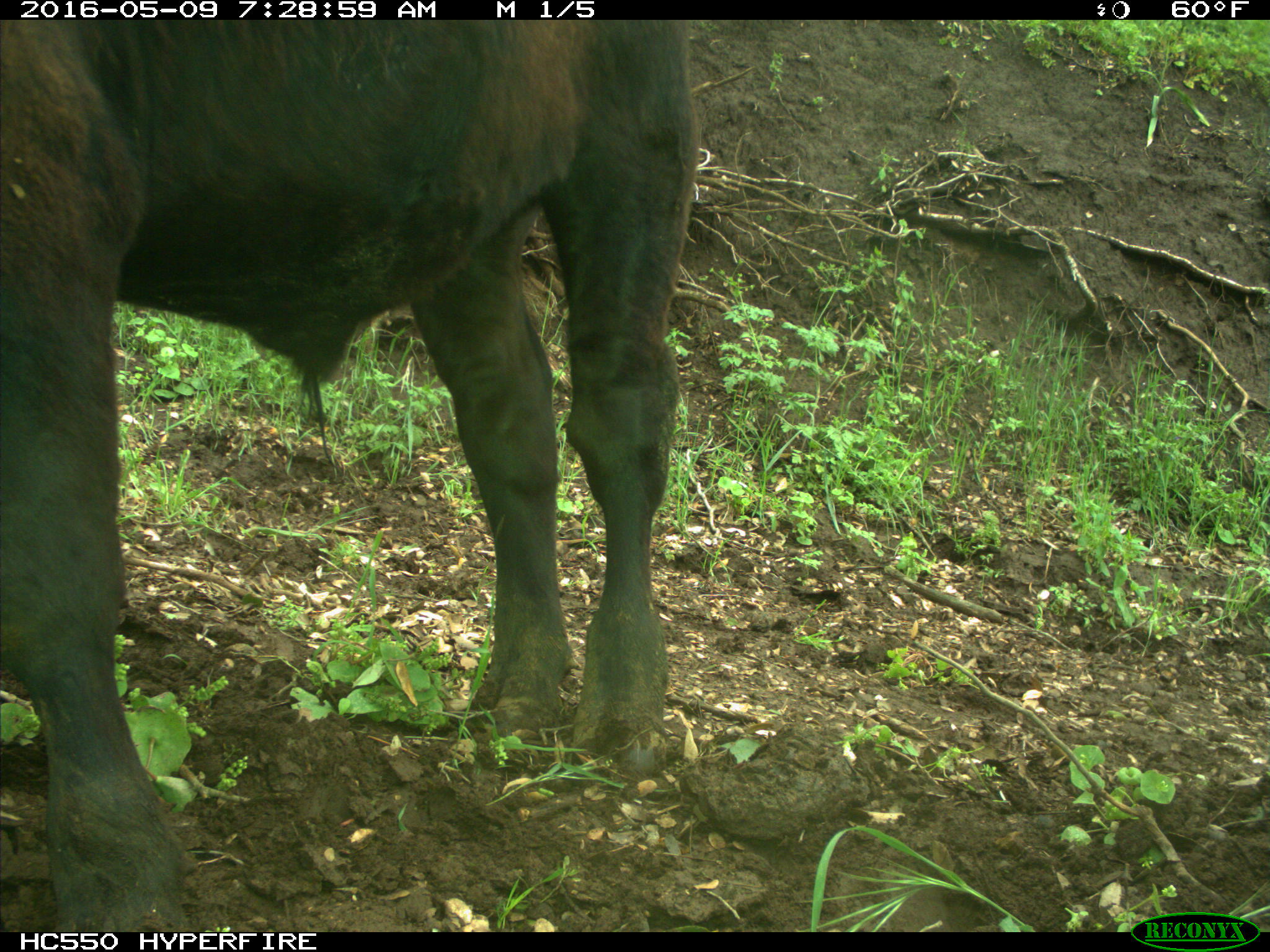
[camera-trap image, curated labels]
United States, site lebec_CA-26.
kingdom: Animalia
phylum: Chordata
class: Mammalia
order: Artiodactyla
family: Bovidae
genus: Bos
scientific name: Bos taurus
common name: domestic cow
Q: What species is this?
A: Bos taurus (domestic cow).